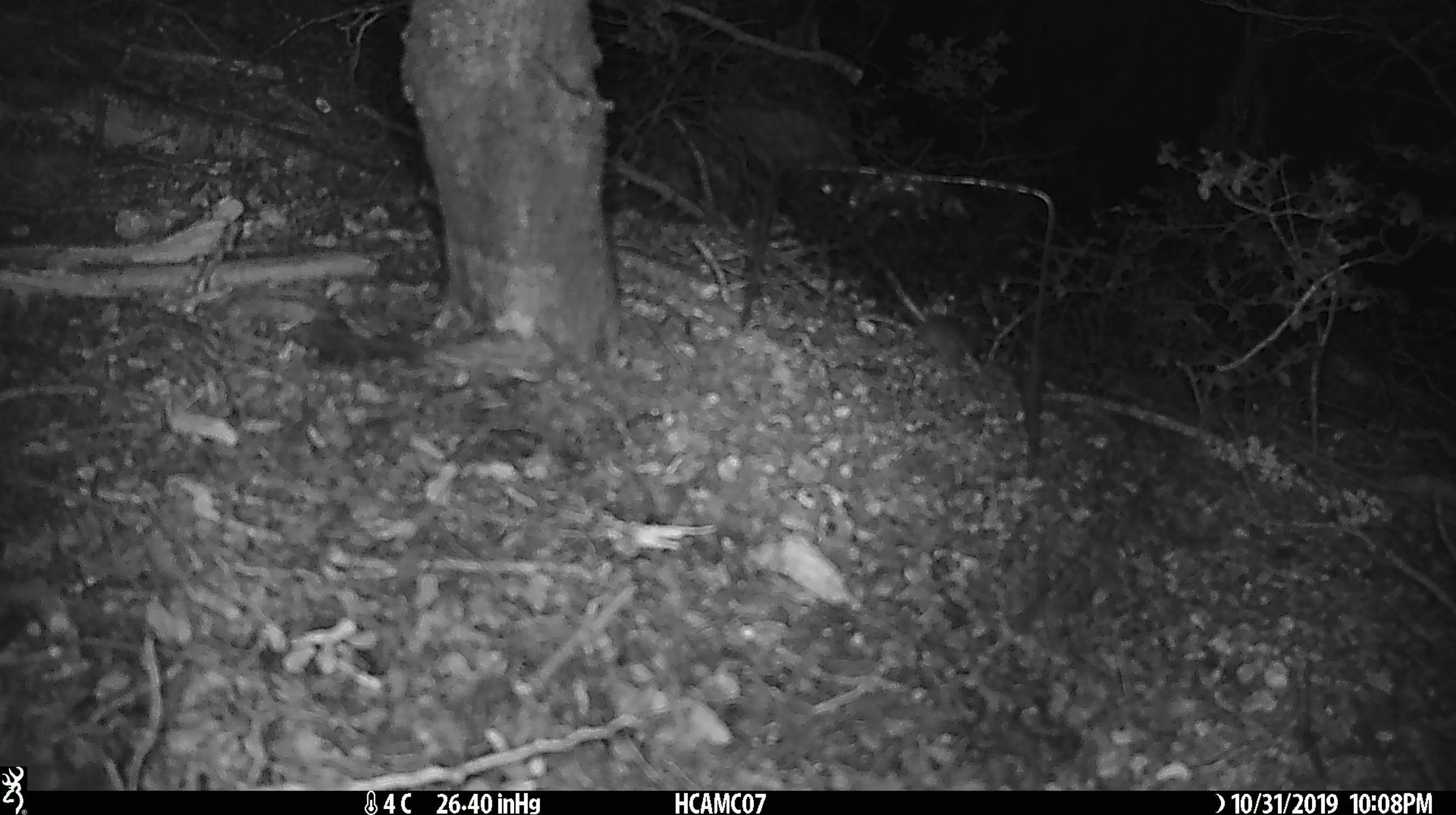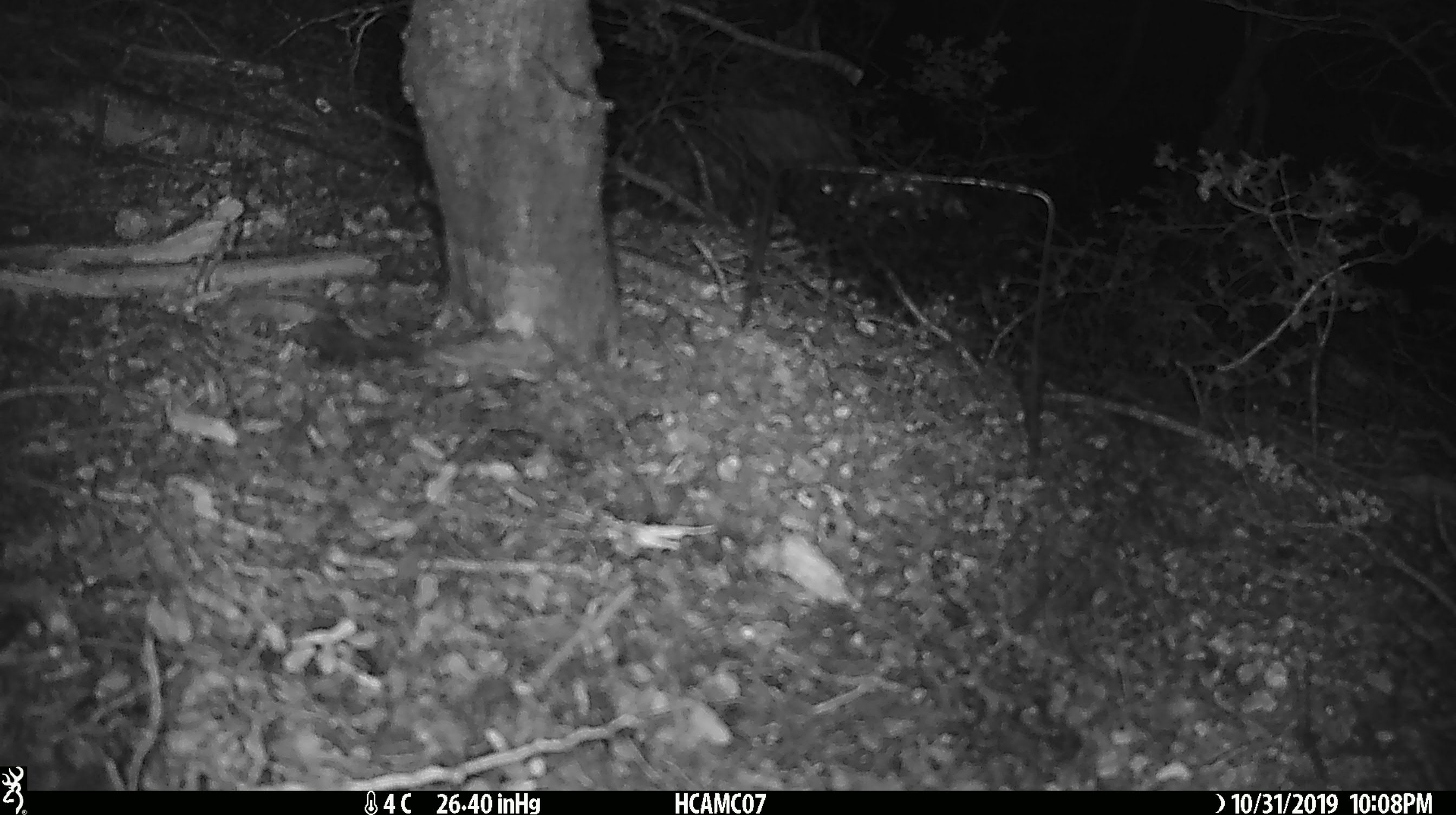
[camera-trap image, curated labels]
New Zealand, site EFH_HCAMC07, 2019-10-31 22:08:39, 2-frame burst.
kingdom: Animalia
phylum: Chordata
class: Mammalia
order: Rodentia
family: Muridae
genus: Mus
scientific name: Mus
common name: mouse